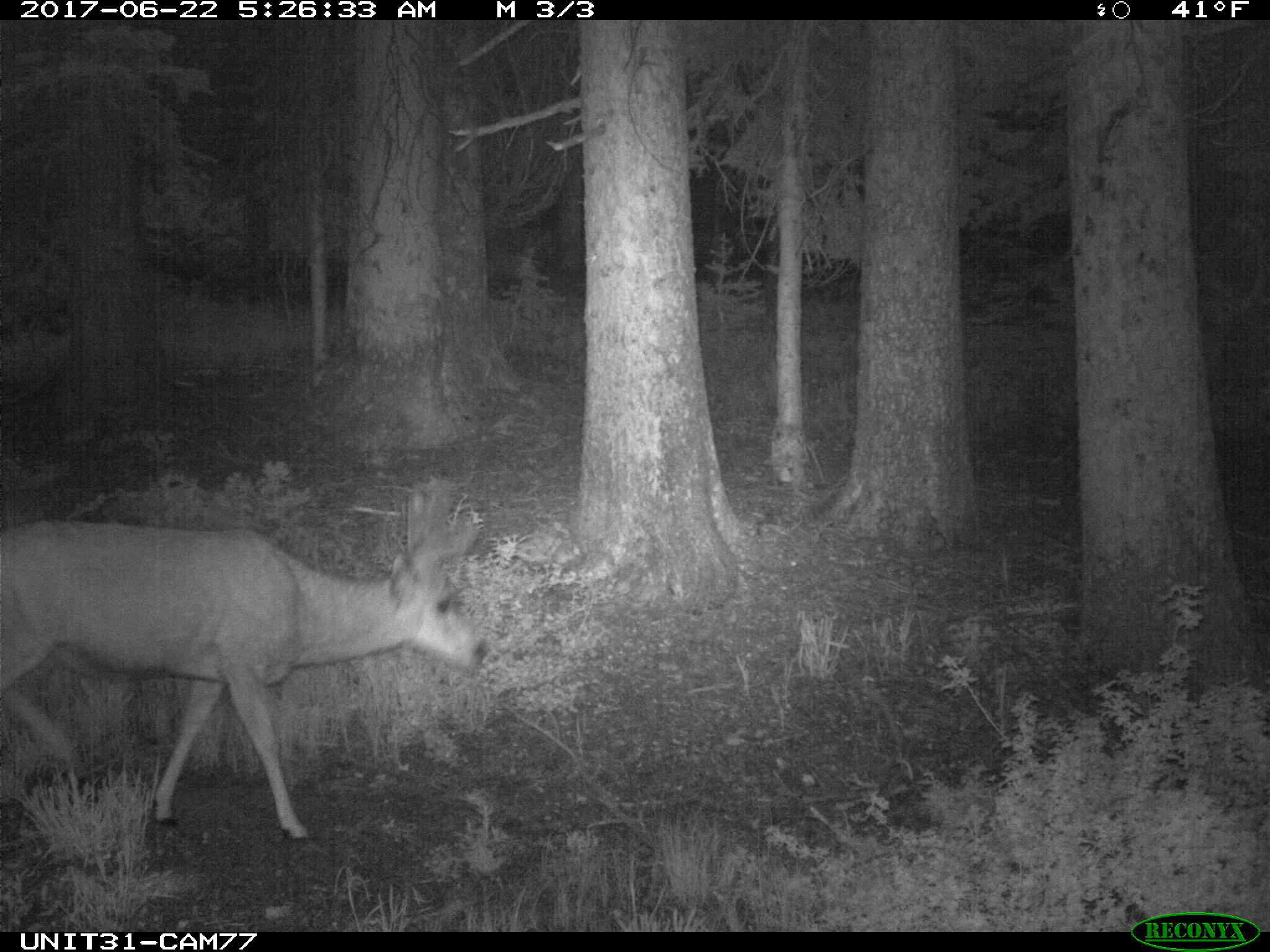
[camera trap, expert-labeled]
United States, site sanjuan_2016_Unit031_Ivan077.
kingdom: Animalia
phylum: Chordata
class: Mammalia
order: Artiodactyla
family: Cervidae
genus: Odocoileus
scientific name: Odocoileus hemionus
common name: mule deer